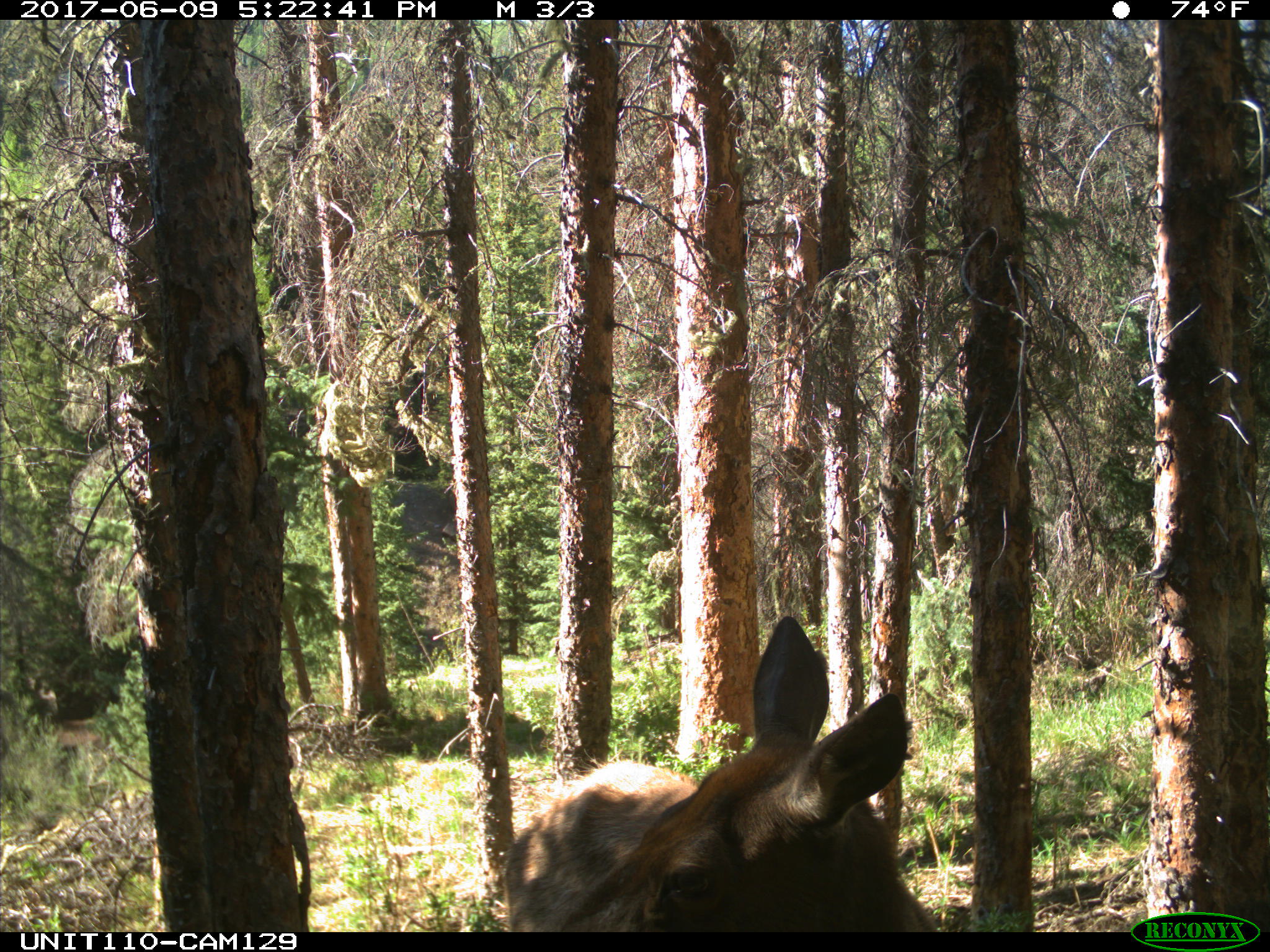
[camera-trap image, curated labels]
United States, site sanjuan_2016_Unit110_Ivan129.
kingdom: Animalia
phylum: Chordata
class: Mammalia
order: Artiodactyla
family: Cervidae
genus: Cervus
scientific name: Cervus elaphus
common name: red deer